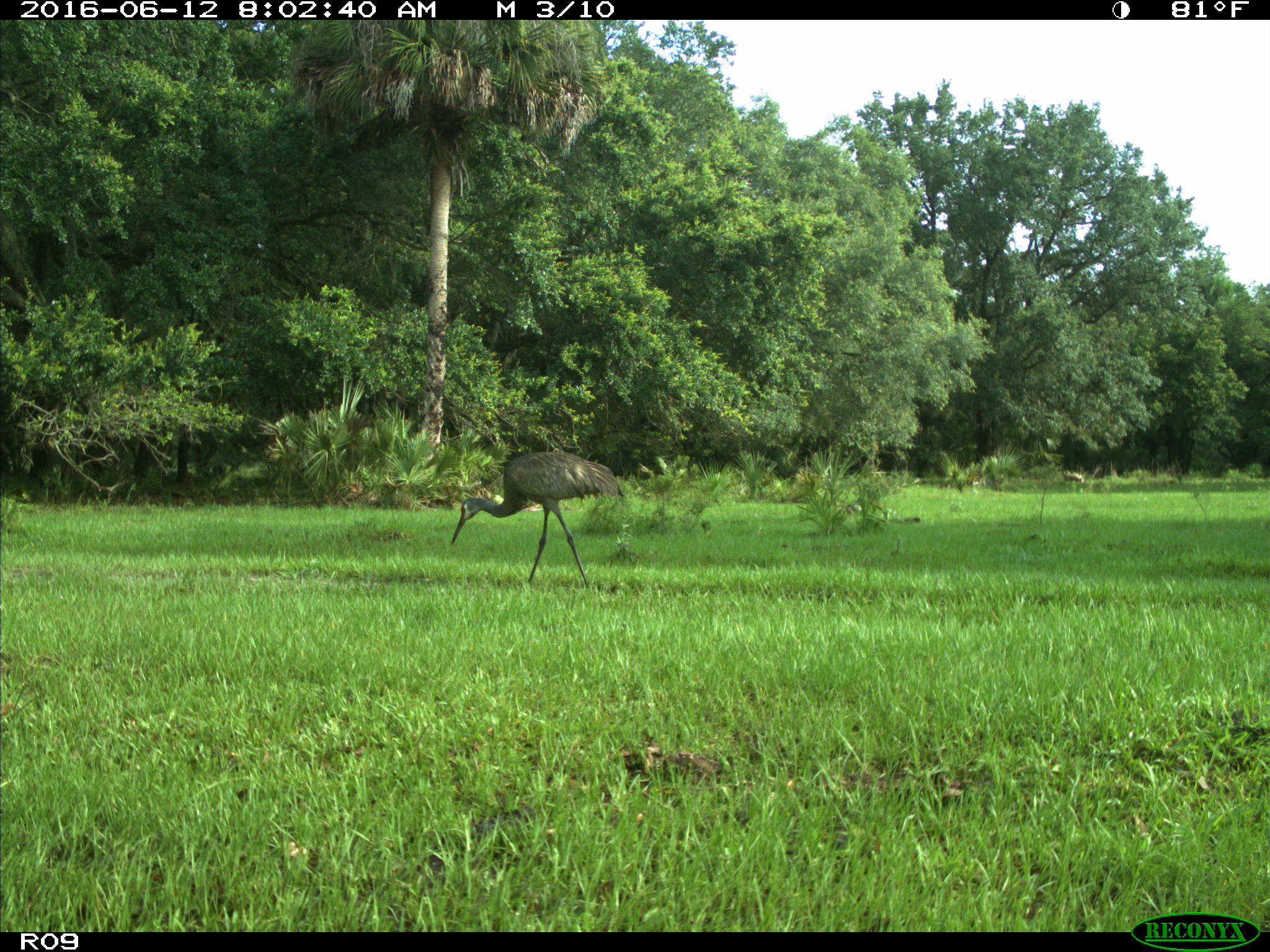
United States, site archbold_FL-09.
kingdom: Animalia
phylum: Chordata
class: Aves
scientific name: Aves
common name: birds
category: unidentified bird